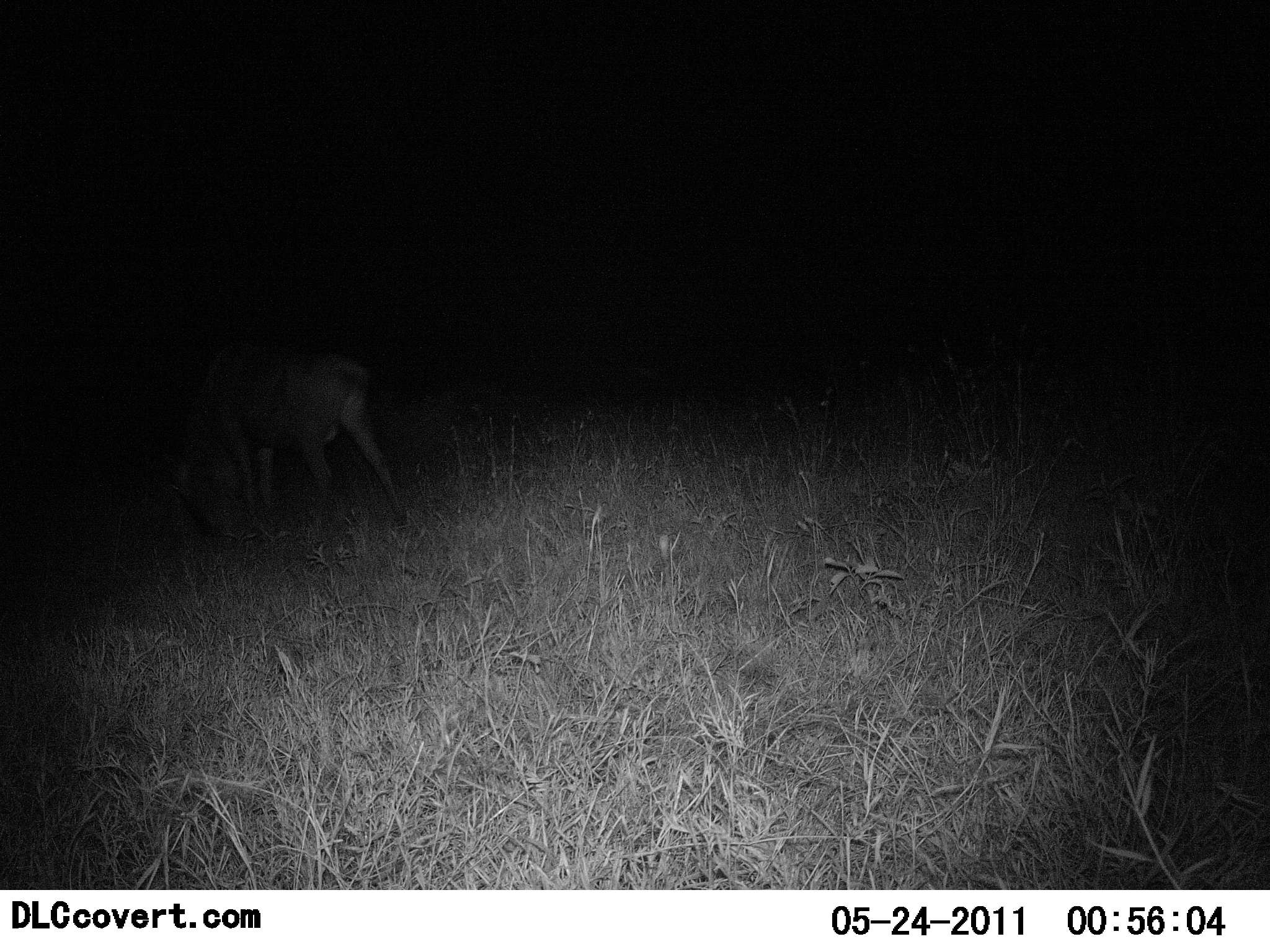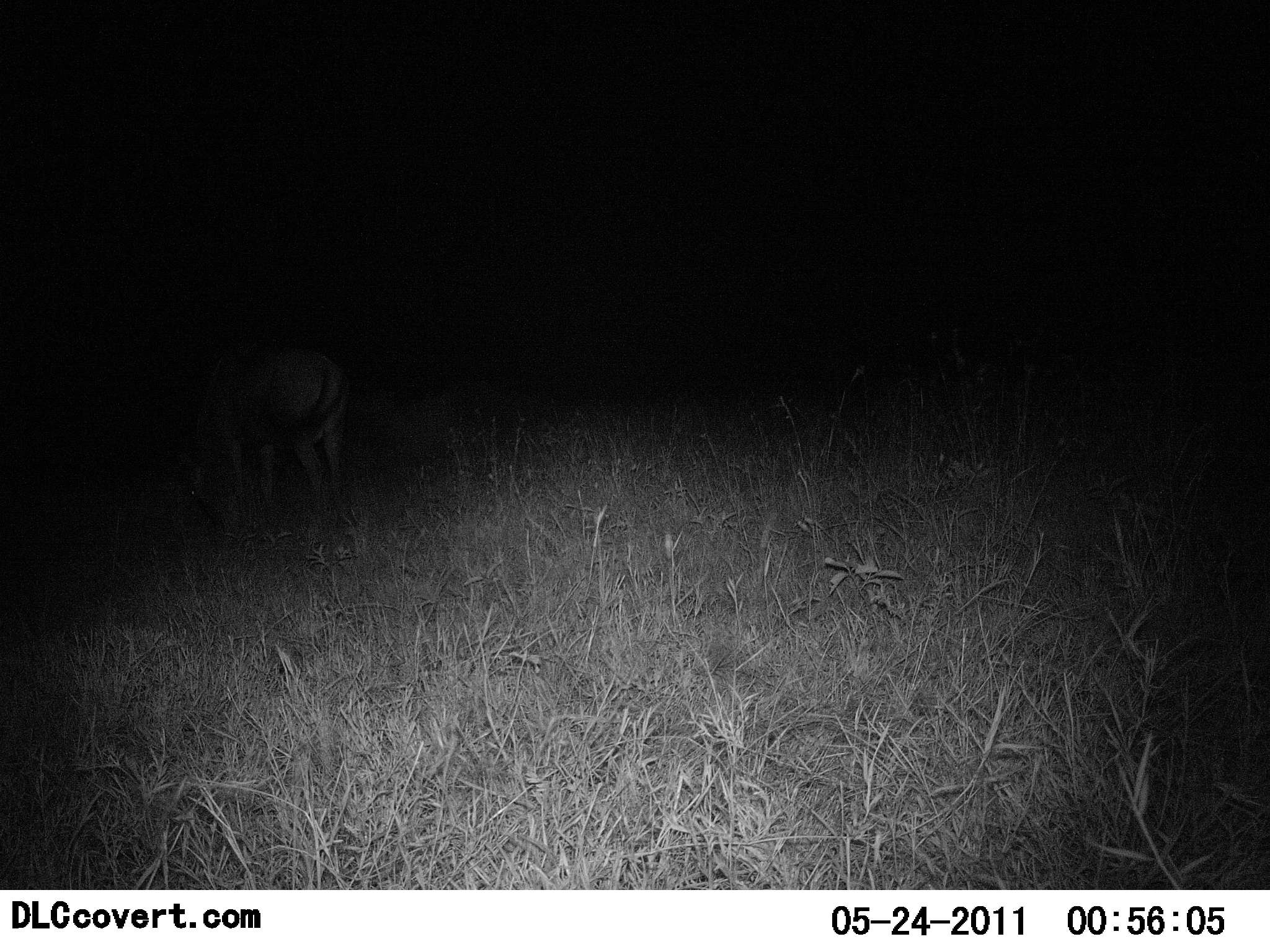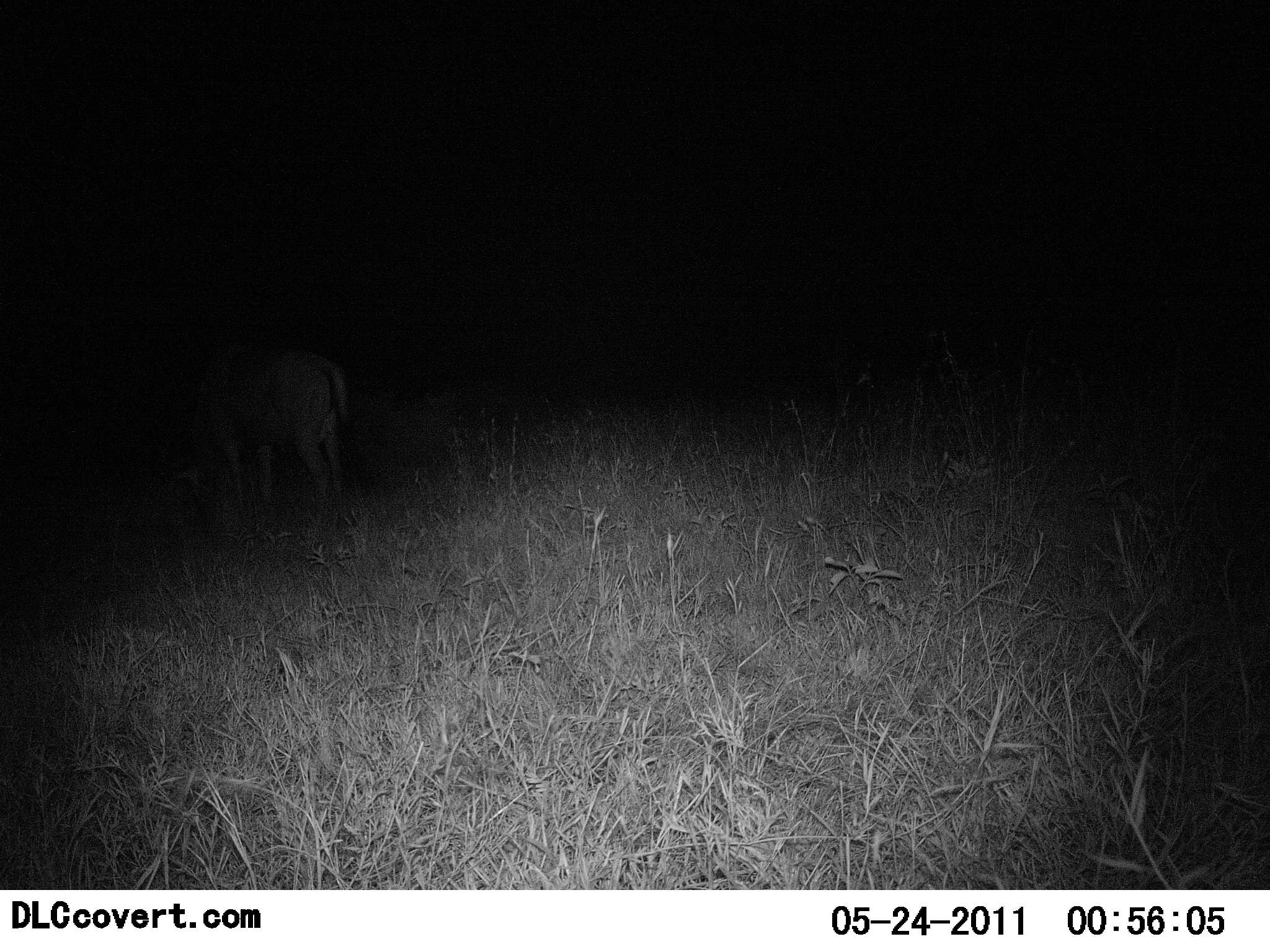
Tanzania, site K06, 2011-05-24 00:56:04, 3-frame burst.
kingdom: Animalia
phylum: Chordata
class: Mammalia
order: Artiodactyla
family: Bovidae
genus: Connochaetes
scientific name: Connochaetes taurinus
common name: blue wildebeest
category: wildebeest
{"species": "wildebeest (blue wildebeest) (Connochaetes taurinus)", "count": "1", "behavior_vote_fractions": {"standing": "14%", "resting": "0%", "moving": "29%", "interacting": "0%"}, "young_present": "0%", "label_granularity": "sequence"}